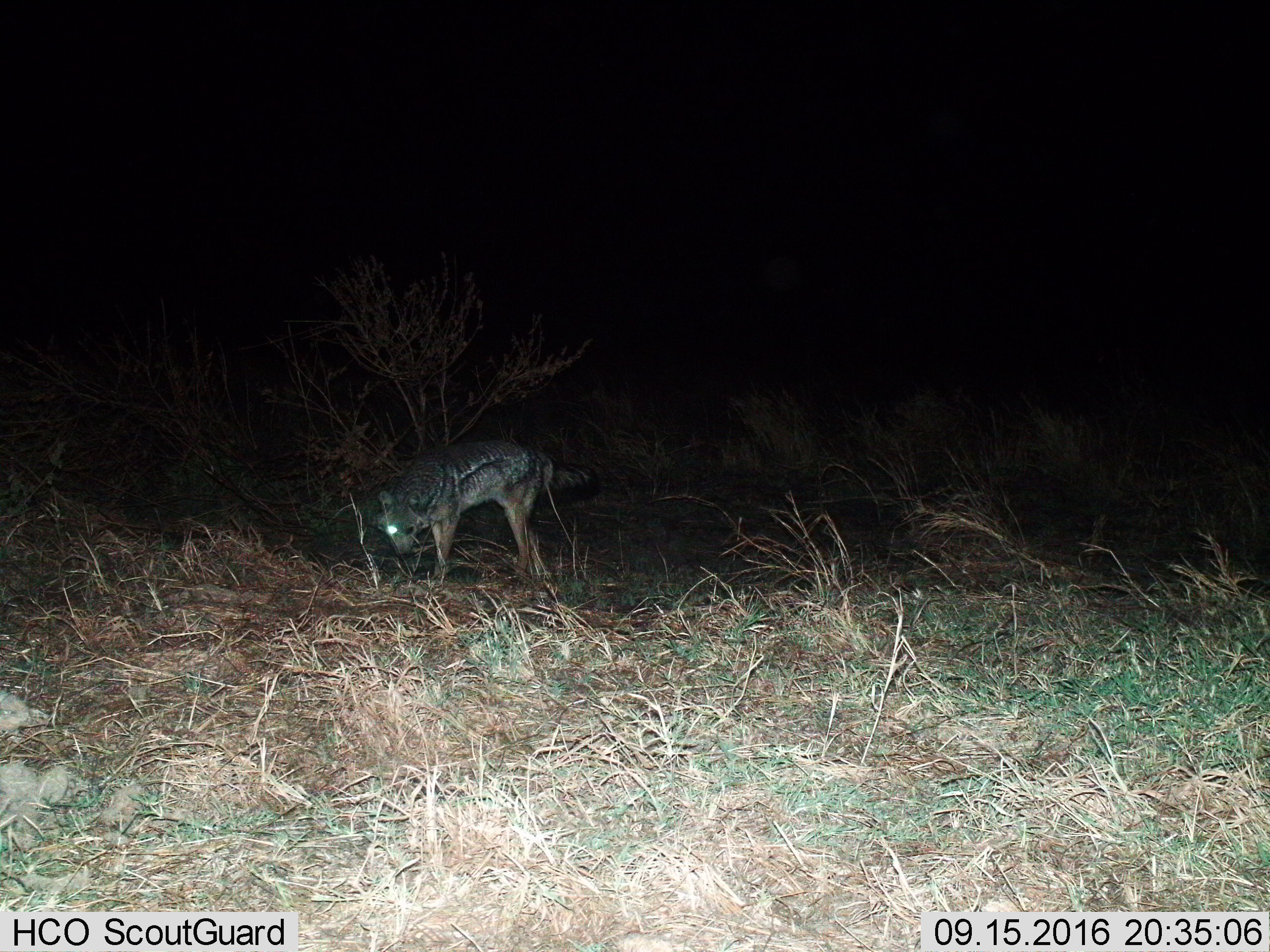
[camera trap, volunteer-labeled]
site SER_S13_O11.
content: unidentified animal